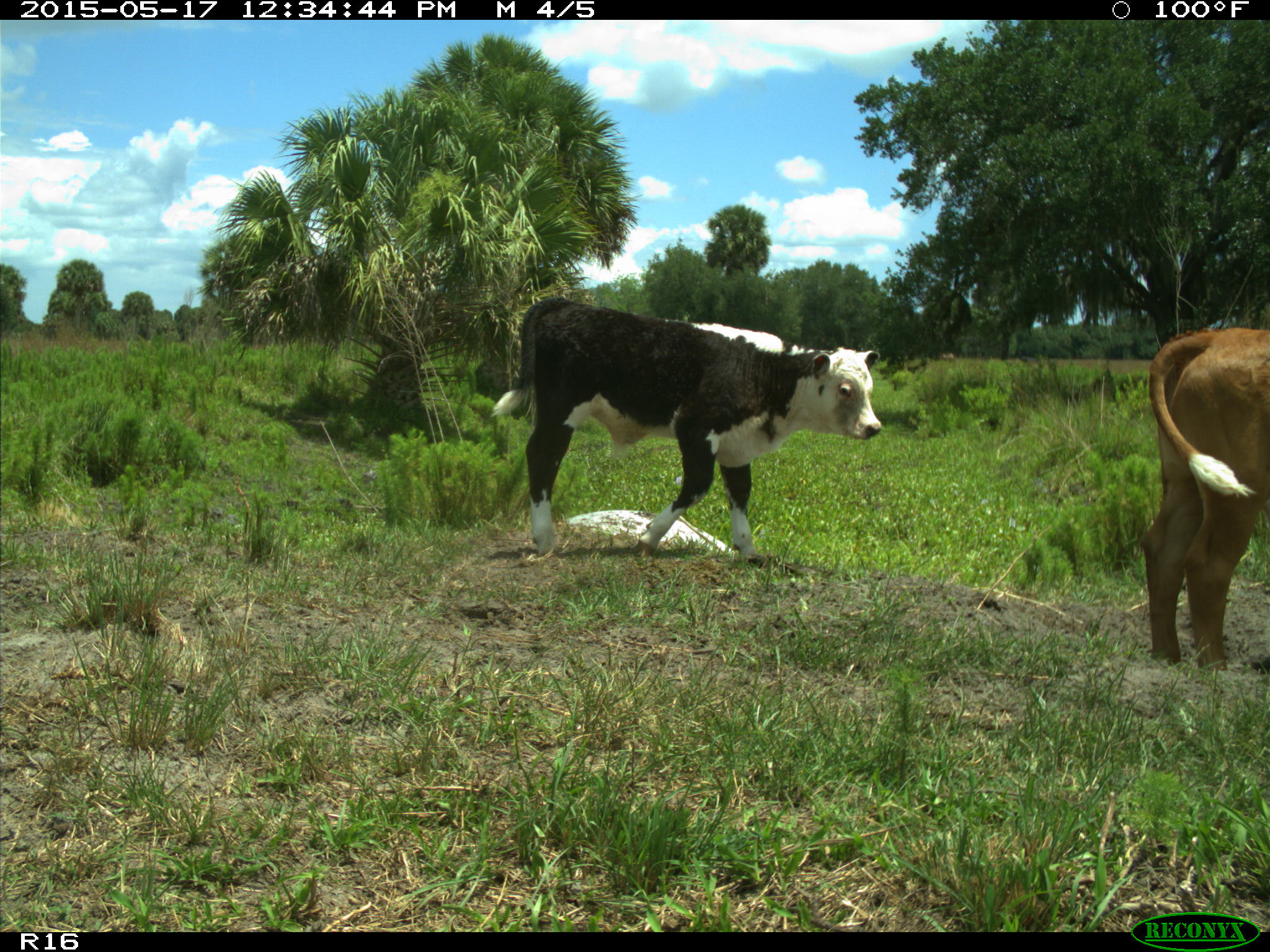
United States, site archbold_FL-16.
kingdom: Animalia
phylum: Chordata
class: Mammalia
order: Artiodactyla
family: Bovidae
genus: Bos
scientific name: Bos taurus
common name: domestic cow